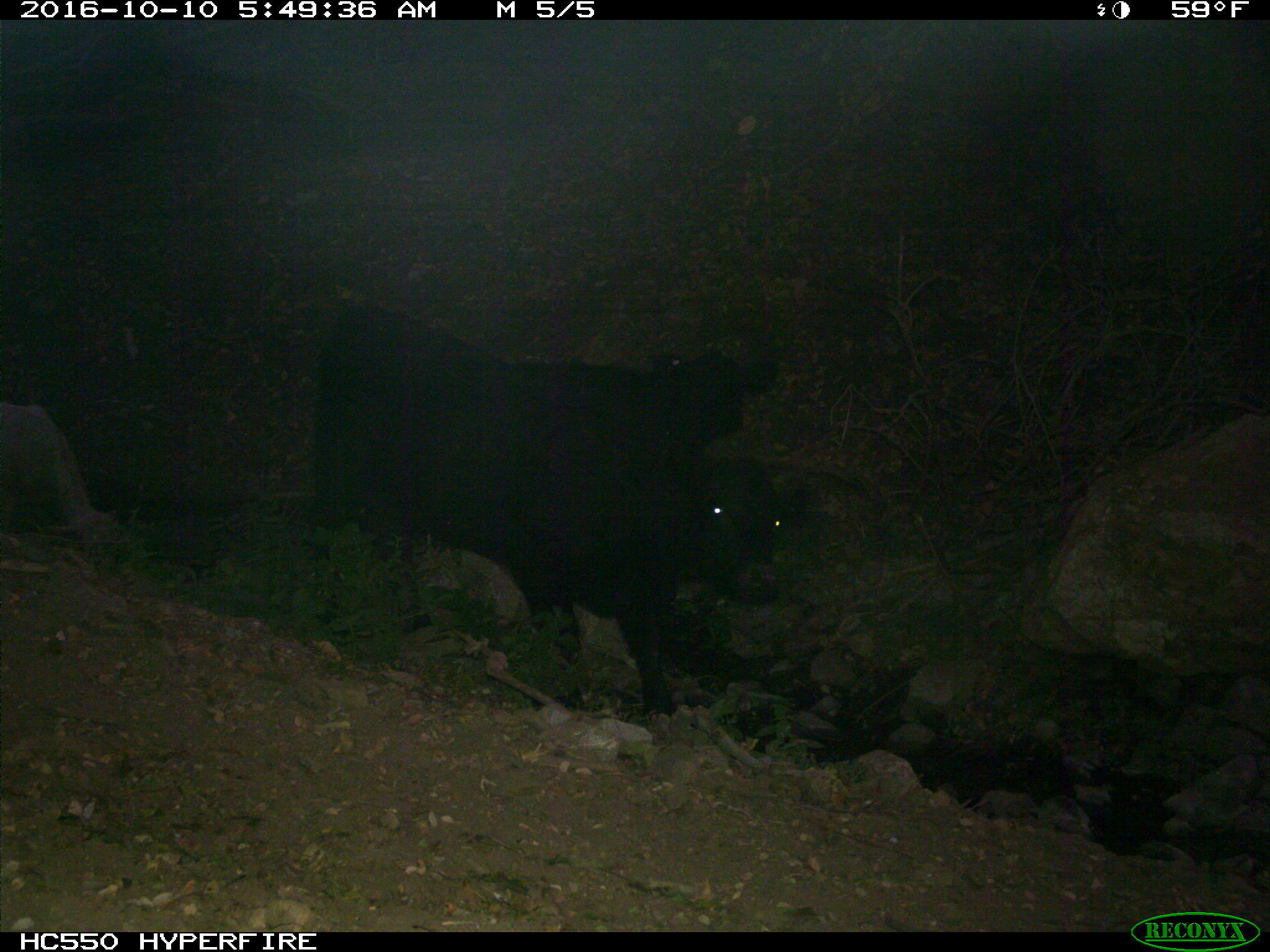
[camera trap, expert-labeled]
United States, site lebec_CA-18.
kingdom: Animalia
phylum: Chordata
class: Mammalia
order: Artiodactyla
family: Bovidae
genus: Bos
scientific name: Bos taurus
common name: domestic cow